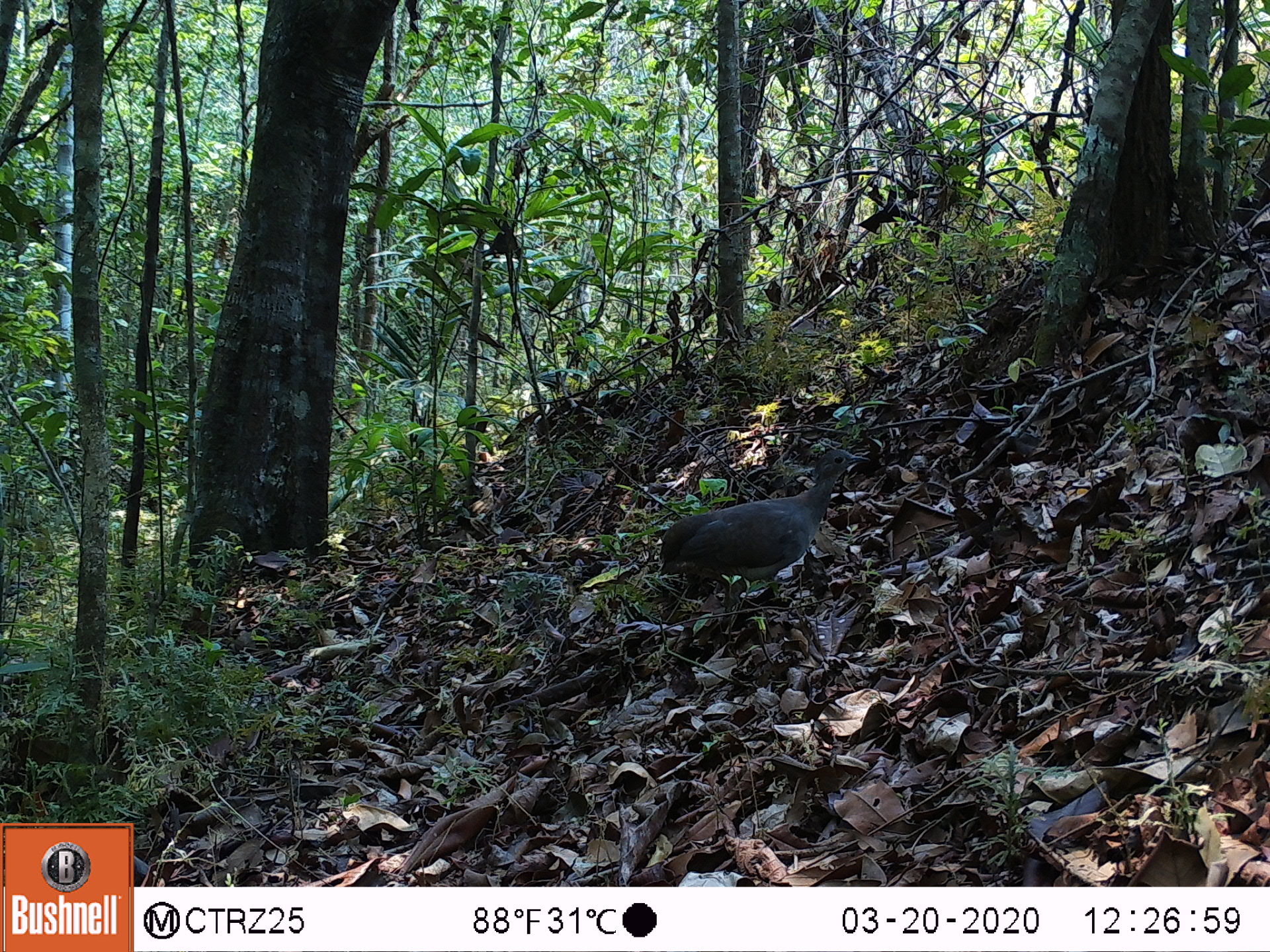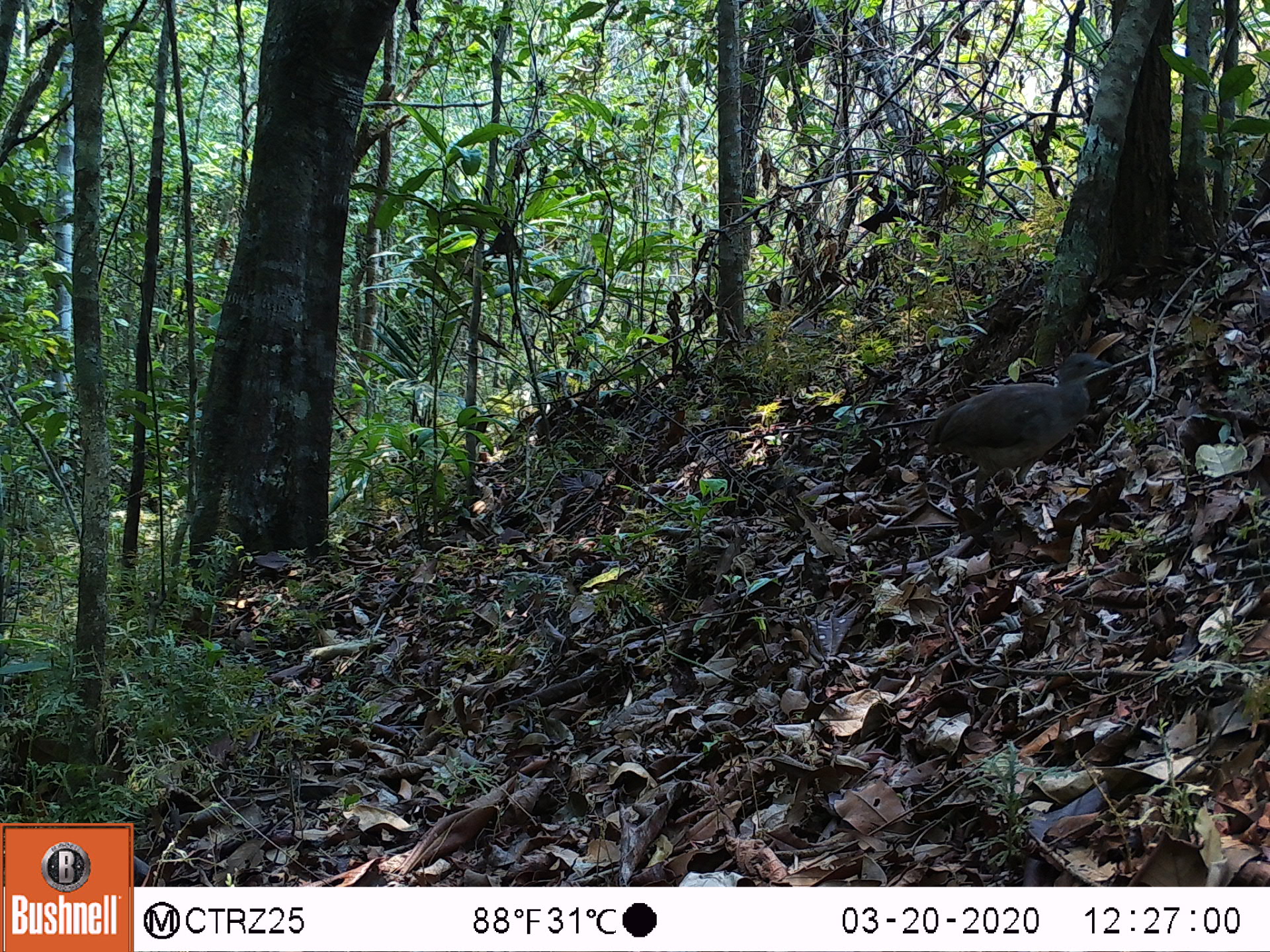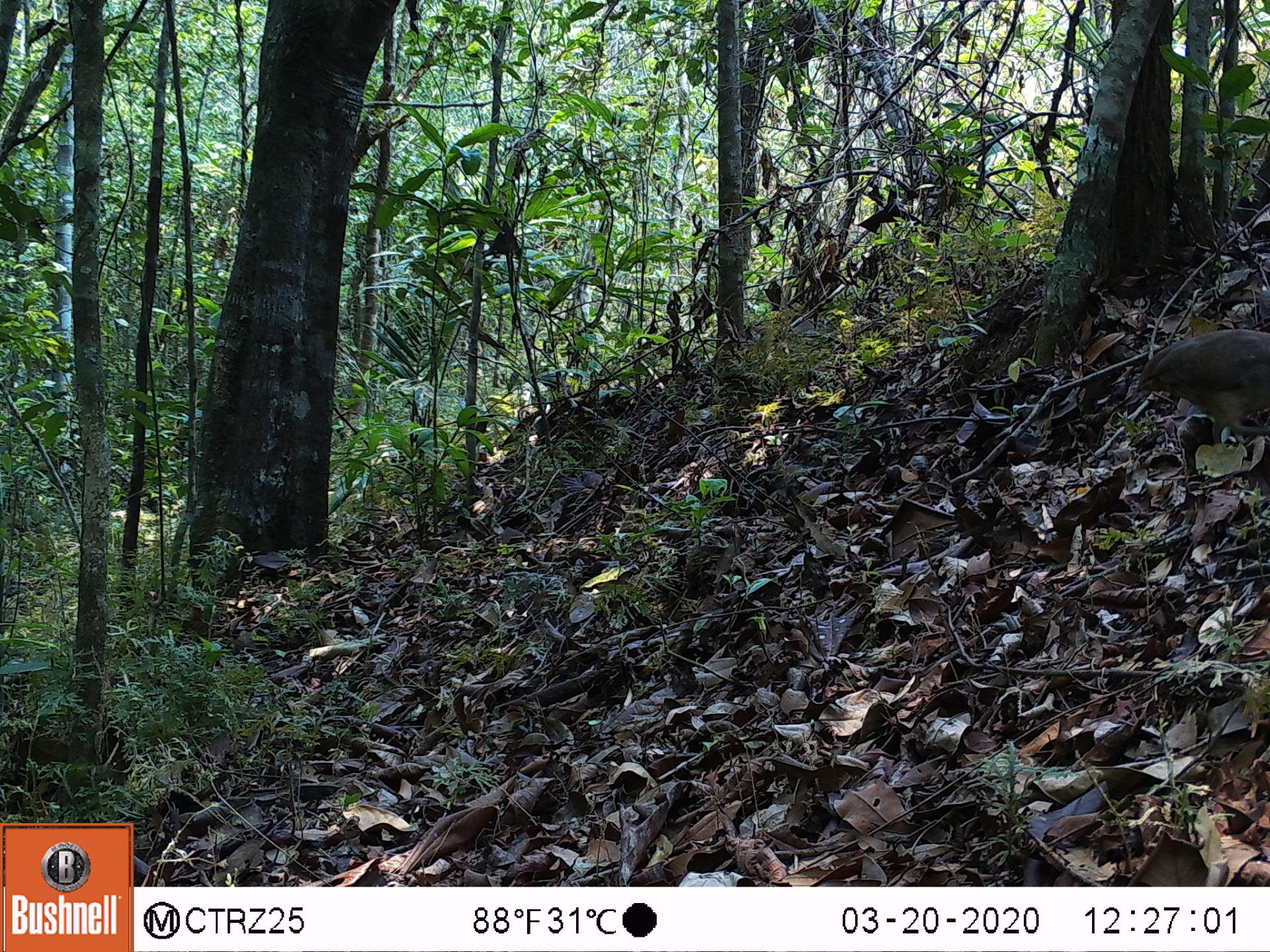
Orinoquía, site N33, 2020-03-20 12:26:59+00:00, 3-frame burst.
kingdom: Animalia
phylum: Chordata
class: Aves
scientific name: Aves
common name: bird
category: unknown bird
Unknown bird (bird) (Aves).